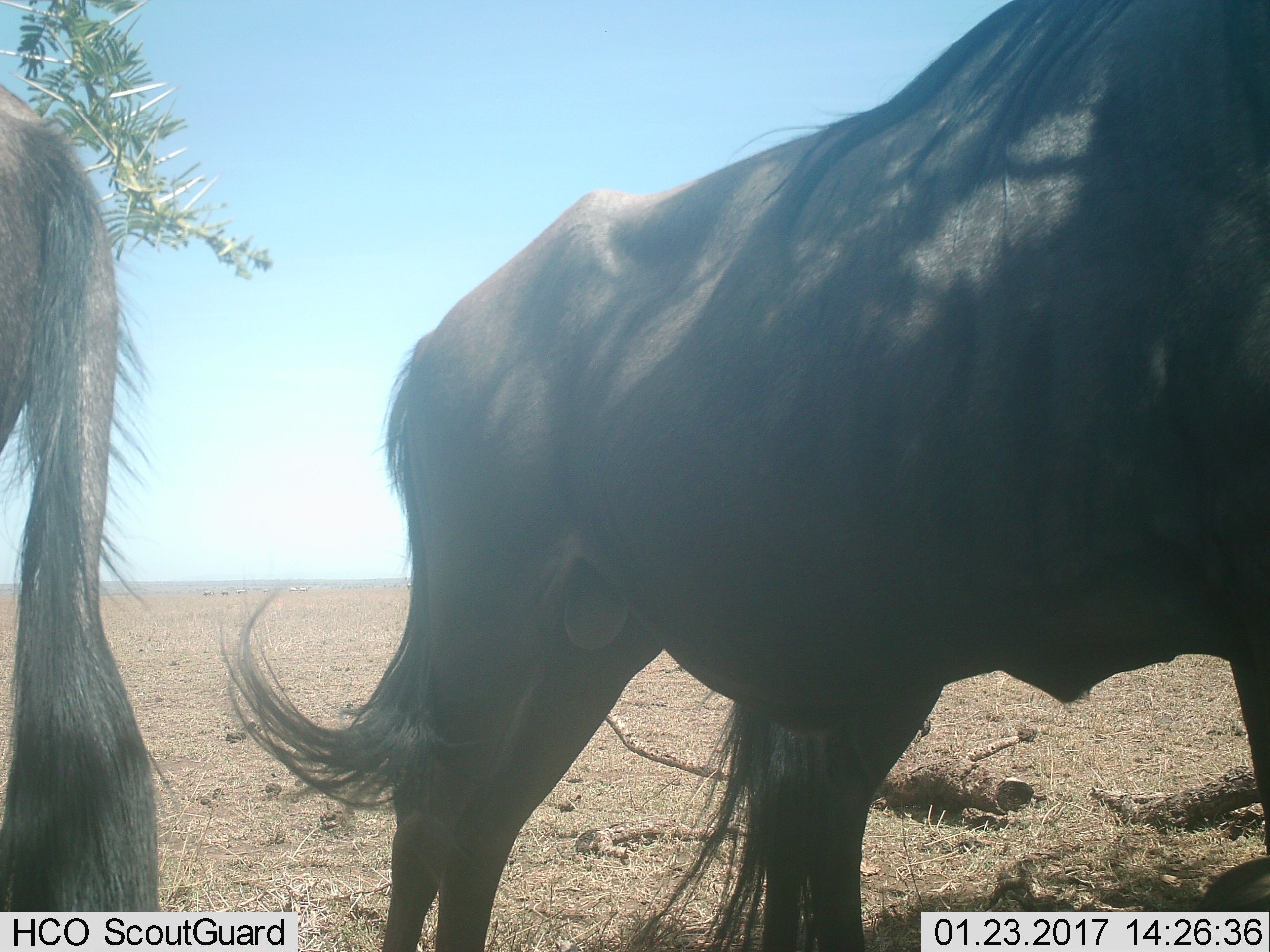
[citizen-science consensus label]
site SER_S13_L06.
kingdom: Animalia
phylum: Chordata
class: Mammalia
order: Artiodactyla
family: Bovidae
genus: Connochaetes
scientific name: Connochaetes taurinus taurinus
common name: blue wildebeest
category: wildebeestblue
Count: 2.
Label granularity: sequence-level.